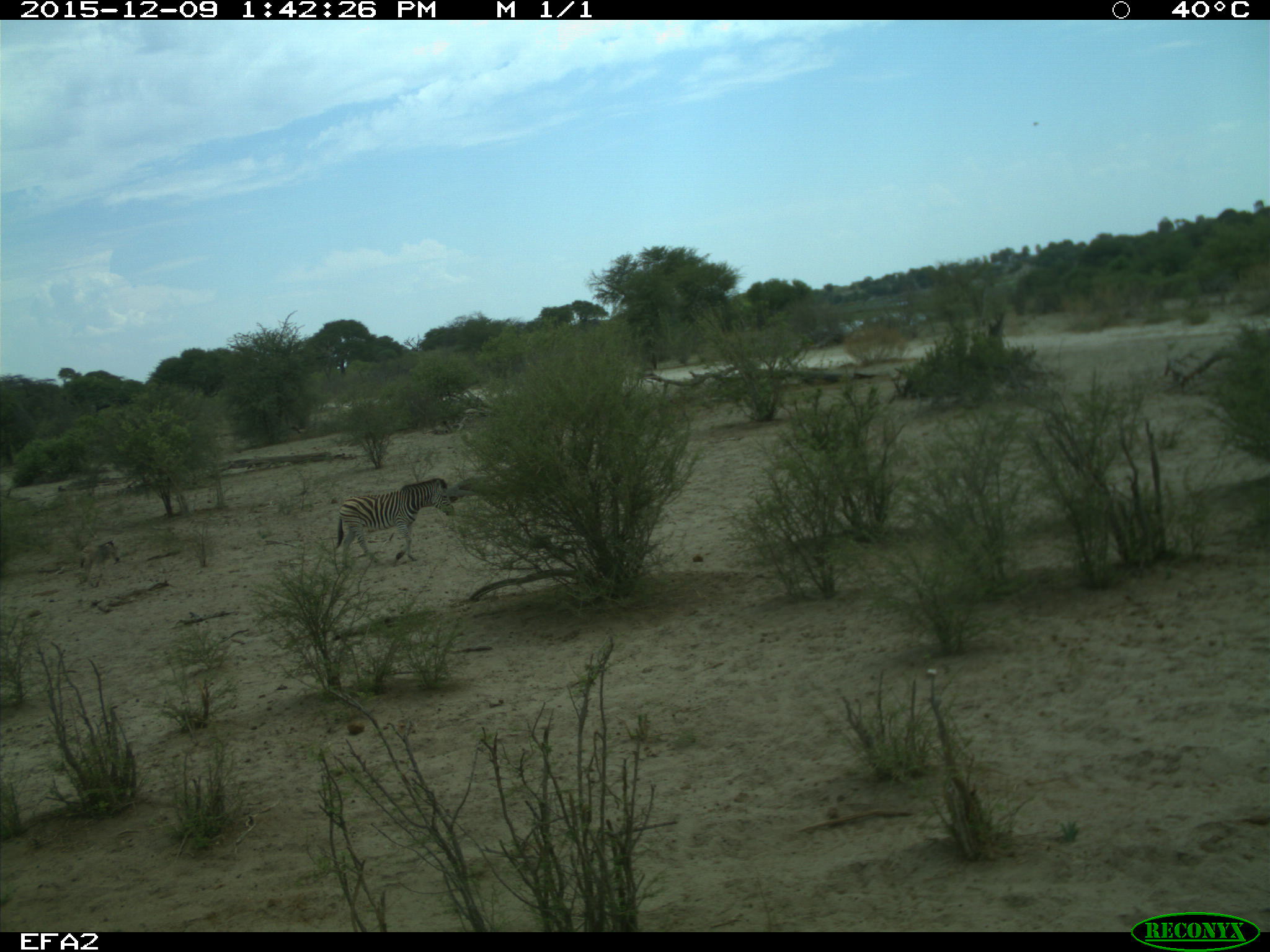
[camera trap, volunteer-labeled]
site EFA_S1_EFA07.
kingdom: Animalia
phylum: Chordata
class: Mammalia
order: Perissodactyla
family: Equidae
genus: Equus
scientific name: Equus quagga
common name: plains zebra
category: zebraplains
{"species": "zebraplains (plains zebra) (Equus quagga)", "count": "1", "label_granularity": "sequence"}